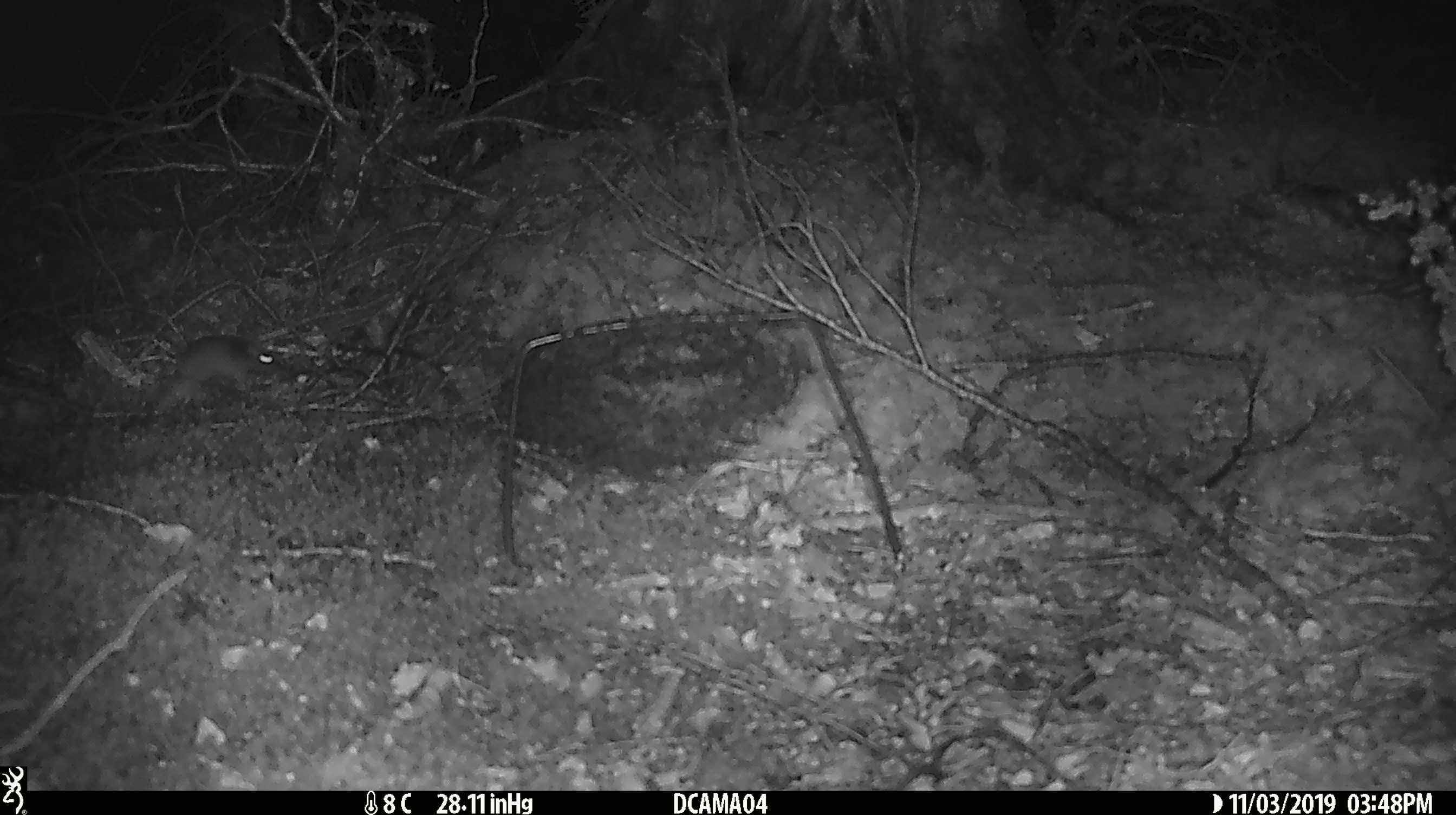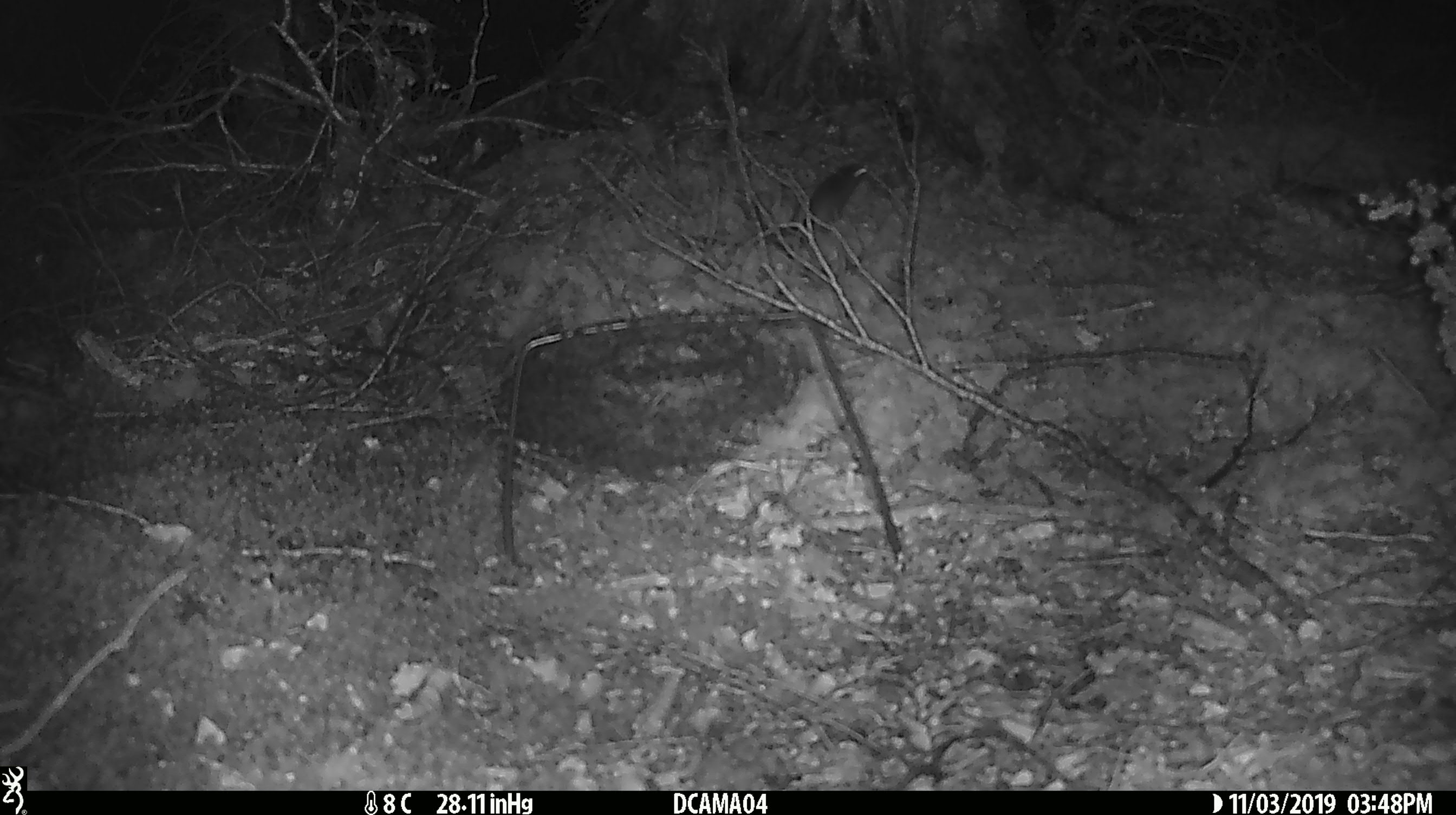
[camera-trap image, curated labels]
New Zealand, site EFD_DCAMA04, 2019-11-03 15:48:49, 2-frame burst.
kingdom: Animalia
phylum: Chordata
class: Mammalia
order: Rodentia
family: Muridae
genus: Mus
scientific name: Mus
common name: mouse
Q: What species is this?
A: Mouse (Mus).